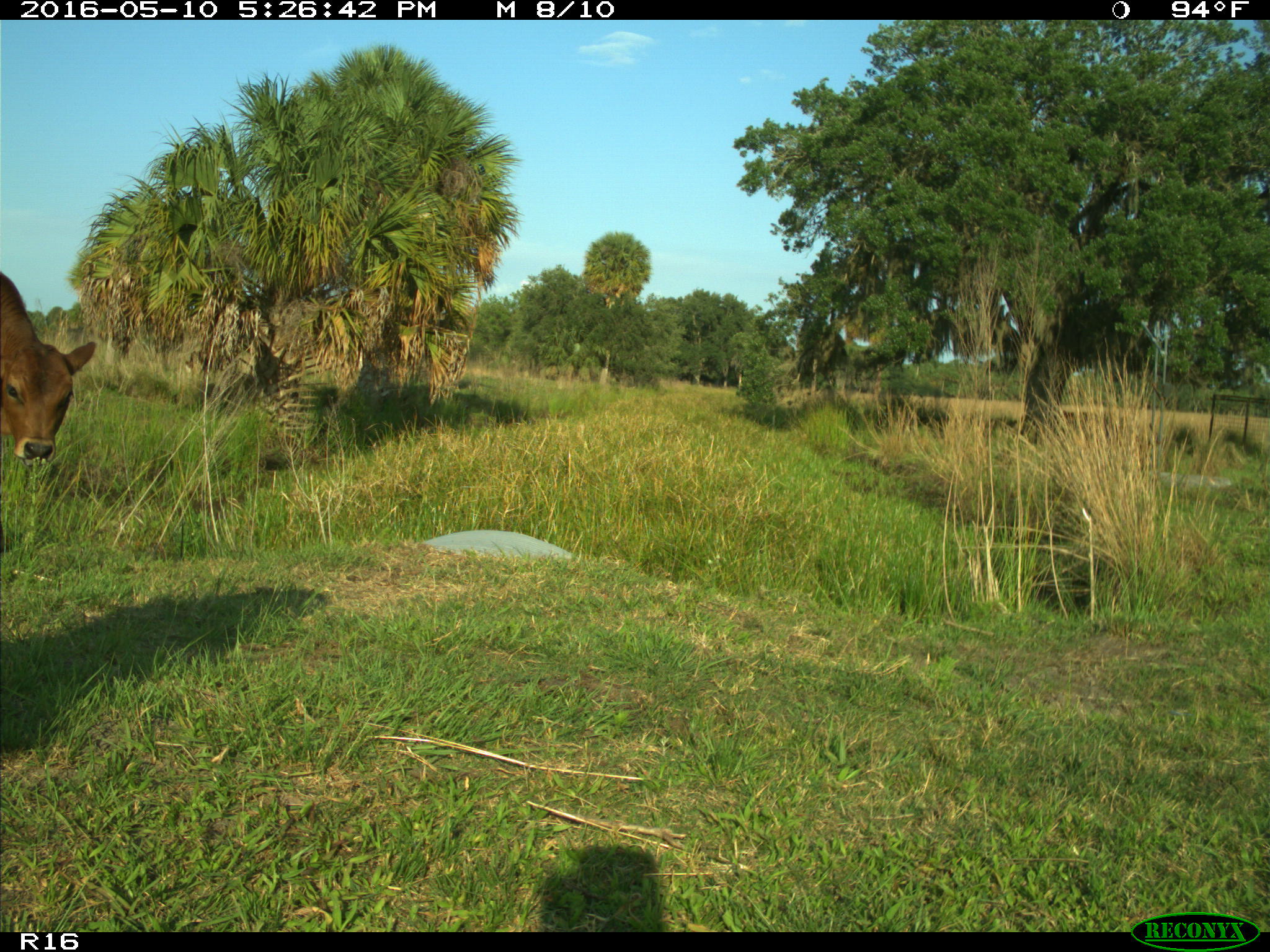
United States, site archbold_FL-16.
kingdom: Animalia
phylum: Chordata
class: Mammalia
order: Artiodactyla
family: Bovidae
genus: Bos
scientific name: Bos taurus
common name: domestic cow